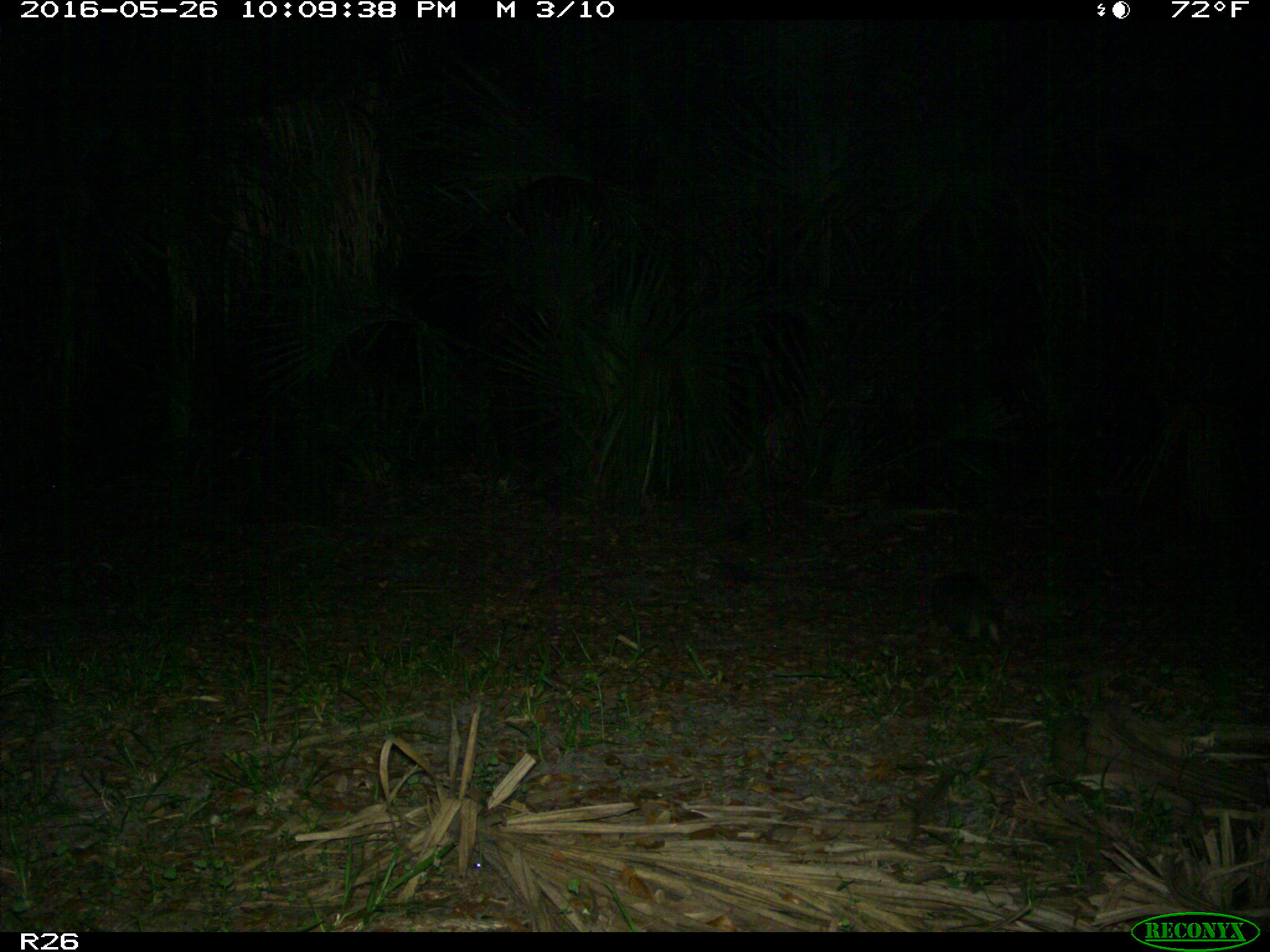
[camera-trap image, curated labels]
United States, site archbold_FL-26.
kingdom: Animalia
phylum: Chordata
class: Mammalia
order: Cingulata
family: Dasypodidae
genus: Dasypus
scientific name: Dasypus novemcinctus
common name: nine-banded armadillo